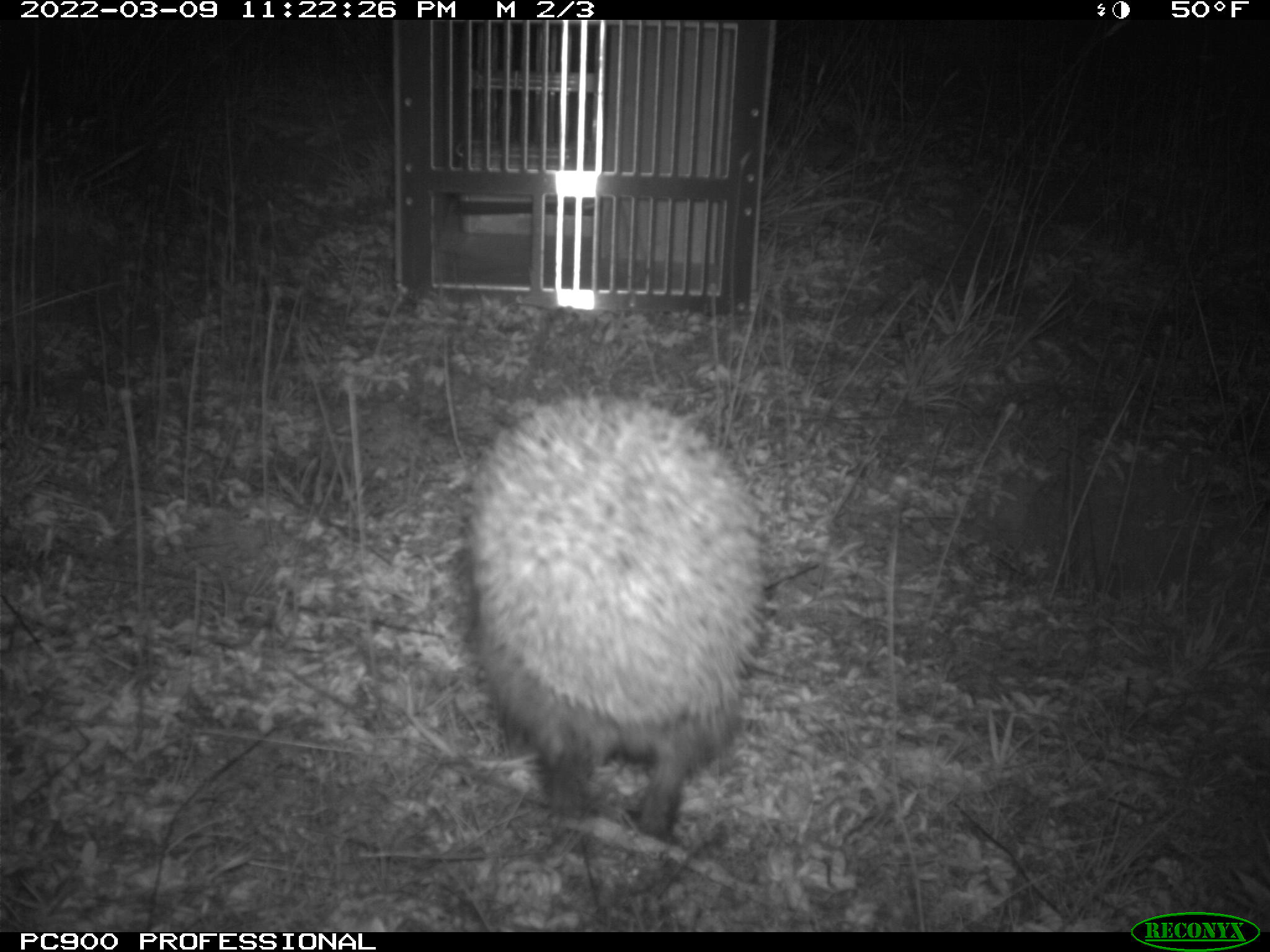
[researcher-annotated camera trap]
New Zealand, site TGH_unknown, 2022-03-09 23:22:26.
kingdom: Animalia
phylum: Chordata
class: Mammalia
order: Eulipotyphla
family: Erinaceidae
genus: Erinaceus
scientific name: Erinaceus europaeus europaeus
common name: european hedgehog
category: hedgehog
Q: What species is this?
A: Hedgehog (european hedgehog) (Erinaceus europaeus europaeus).